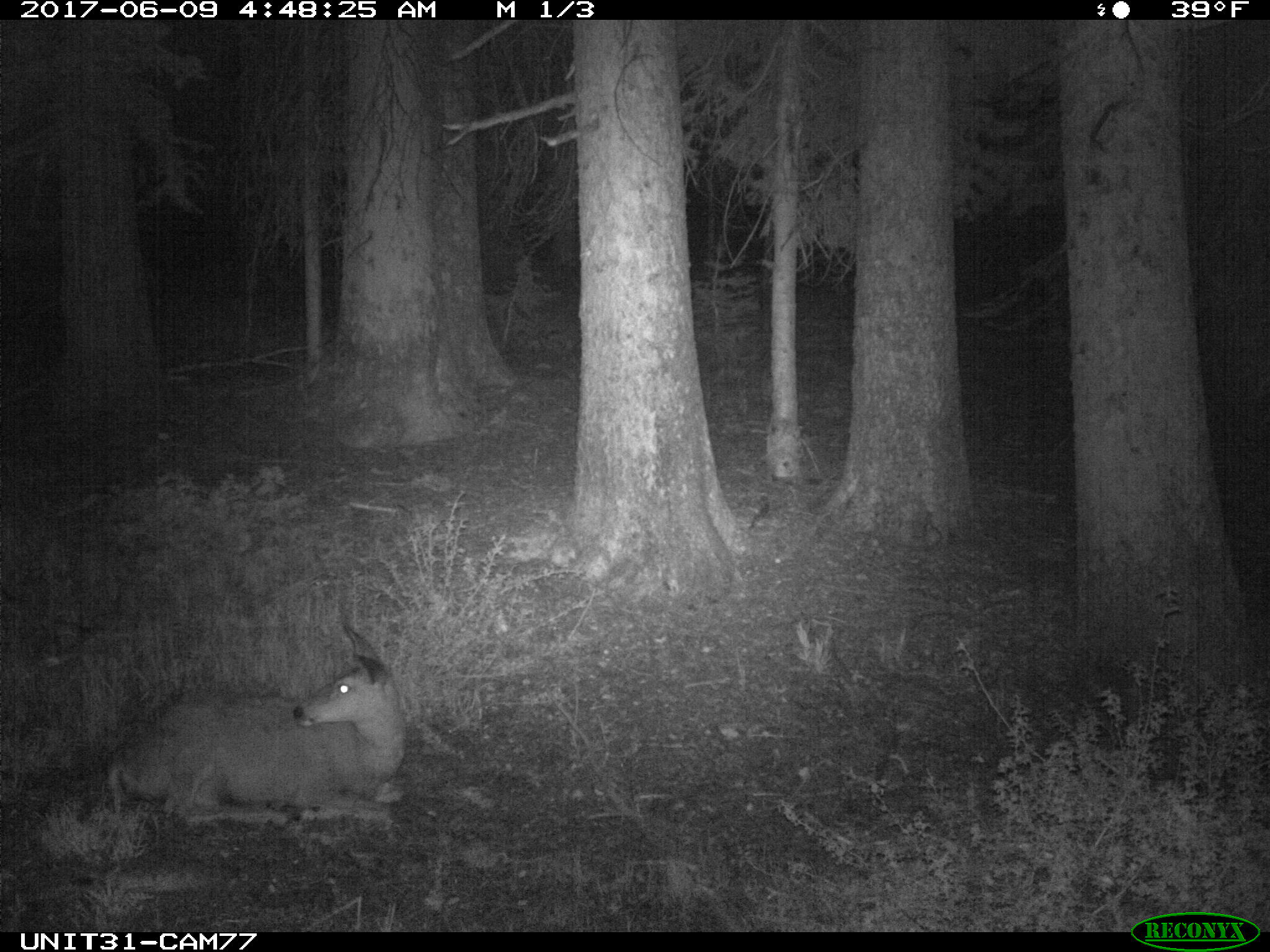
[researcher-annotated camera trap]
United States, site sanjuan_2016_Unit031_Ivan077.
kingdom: Animalia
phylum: Chordata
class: Mammalia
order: Artiodactyla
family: Cervidae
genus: Odocoileus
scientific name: Odocoileus hemionus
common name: mule deer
Odocoileus hemionus (mule deer).